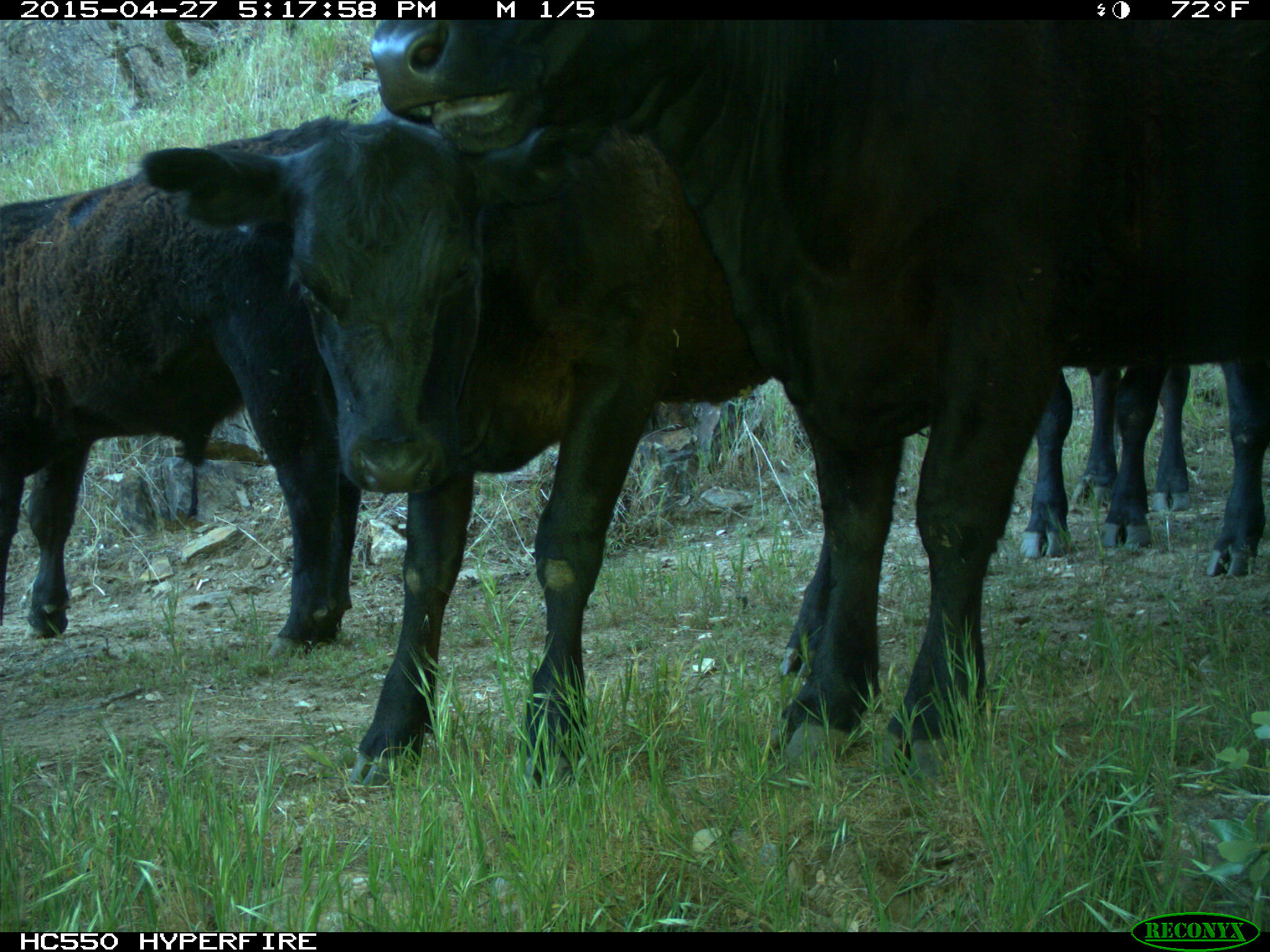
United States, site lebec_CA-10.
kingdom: Animalia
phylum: Chordata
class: Mammalia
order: Artiodactyla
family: Bovidae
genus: Bos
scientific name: Bos taurus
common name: domestic cow